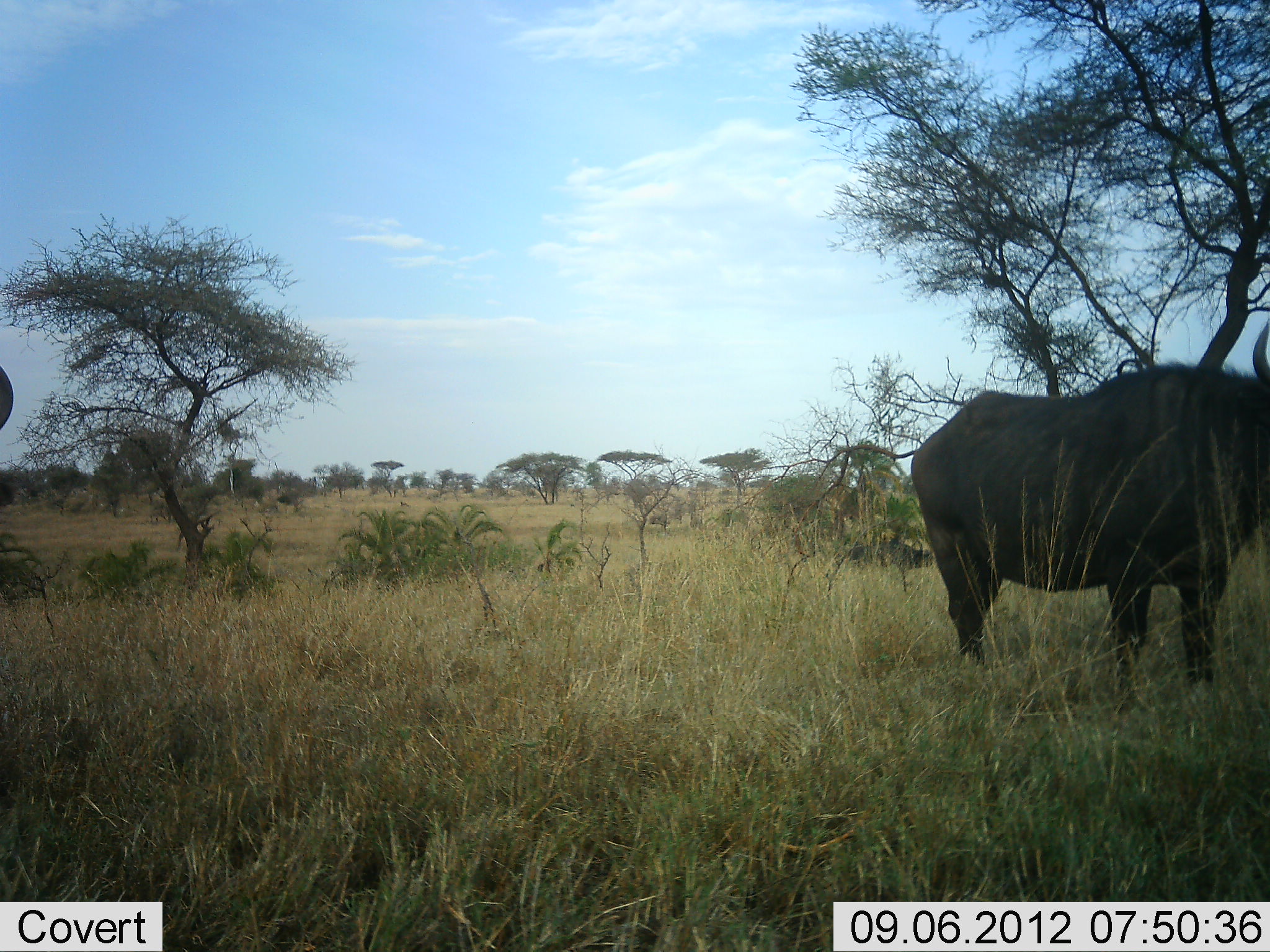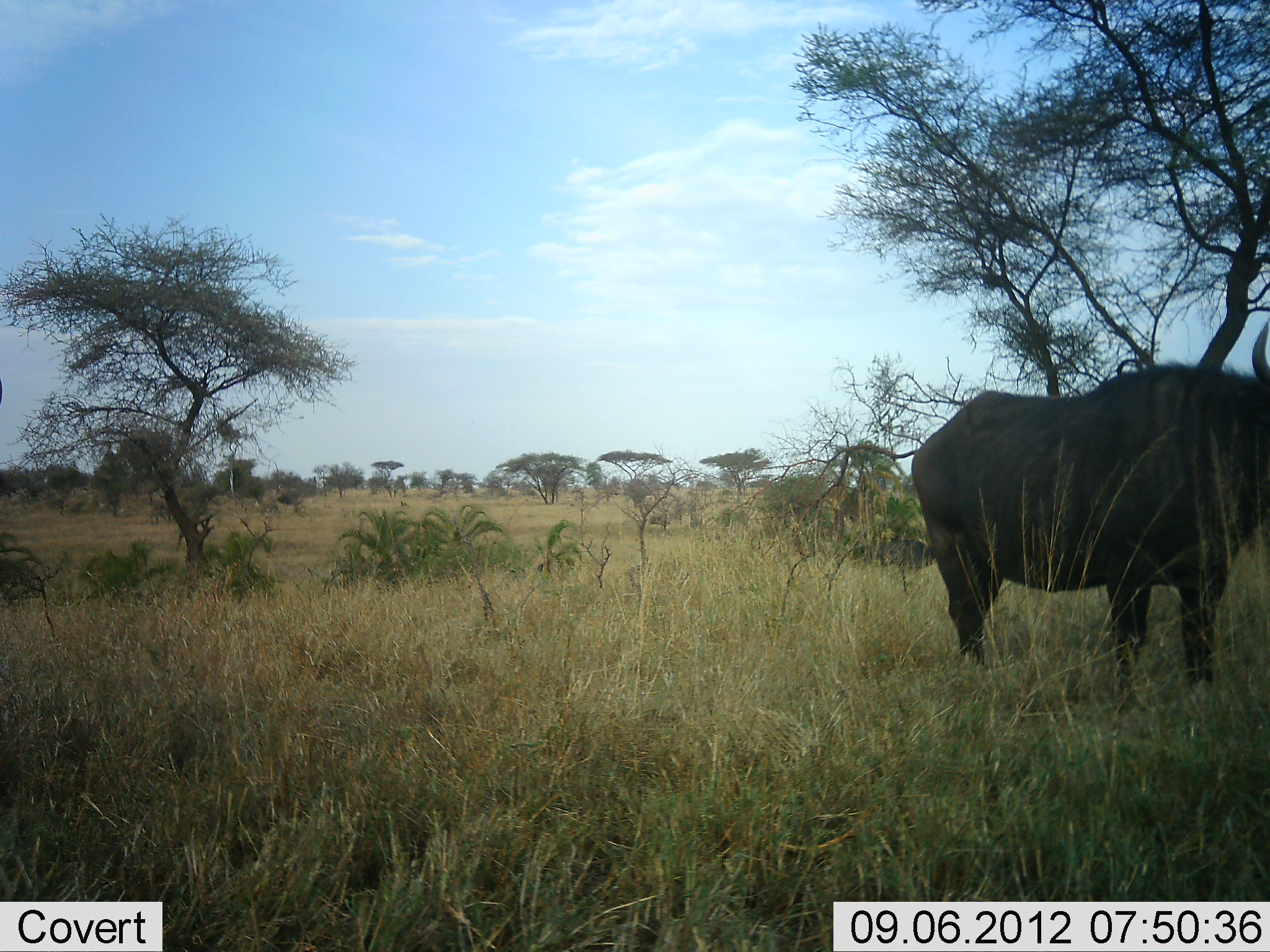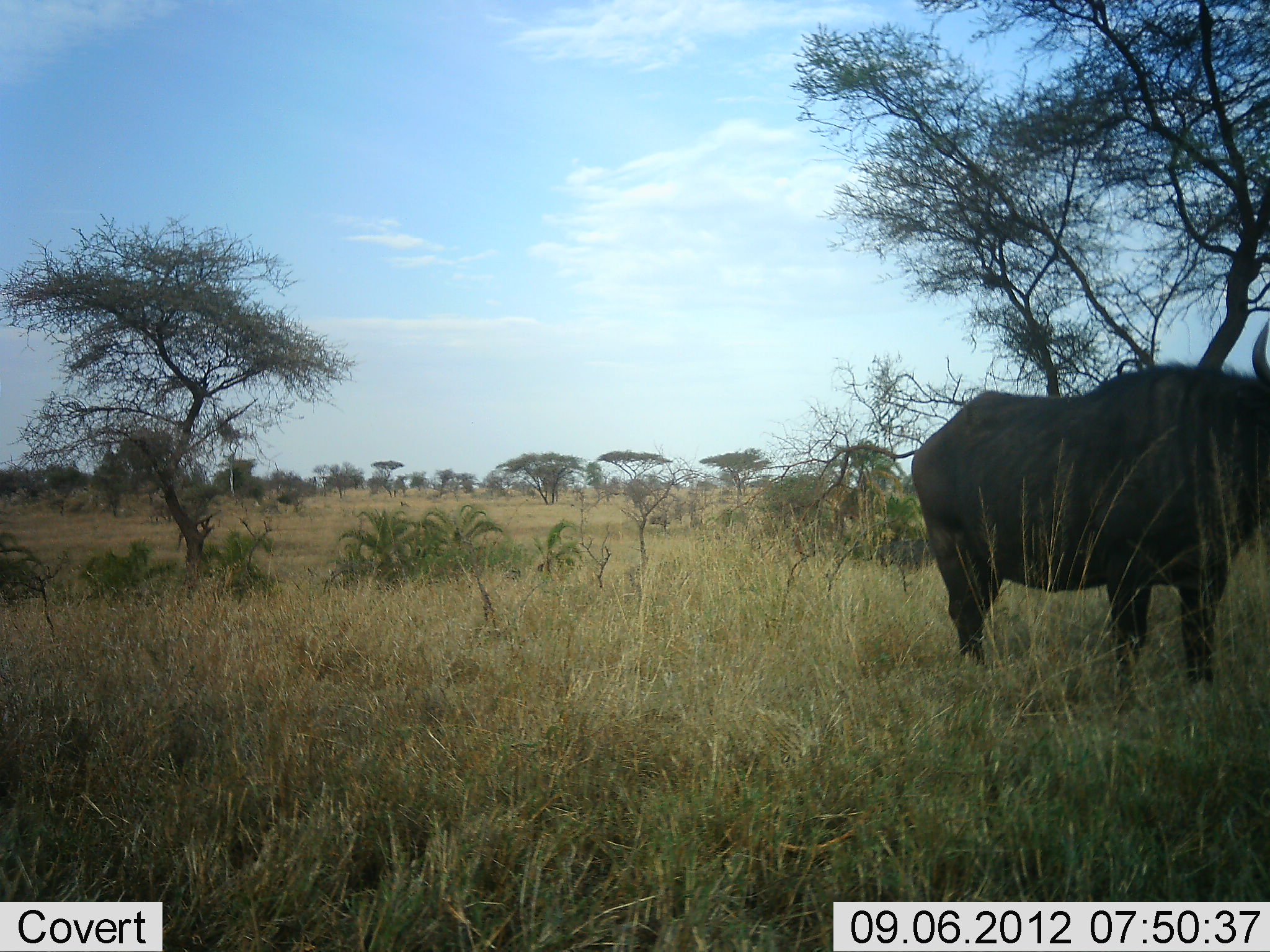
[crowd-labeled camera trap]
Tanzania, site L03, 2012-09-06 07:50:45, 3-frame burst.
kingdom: Animalia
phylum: Chordata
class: Mammalia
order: Artiodactyla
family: Bovidae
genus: Syncerus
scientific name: Syncerus caffer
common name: cape buffalo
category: buffalo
Buffalo (cape buffalo) (Syncerus caffer), count 2. Behavior (volunteer vote fractions): standing 100%, resting 0%, moving 40%, interacting 0%. Young present (vote fraction): 0%. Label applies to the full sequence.